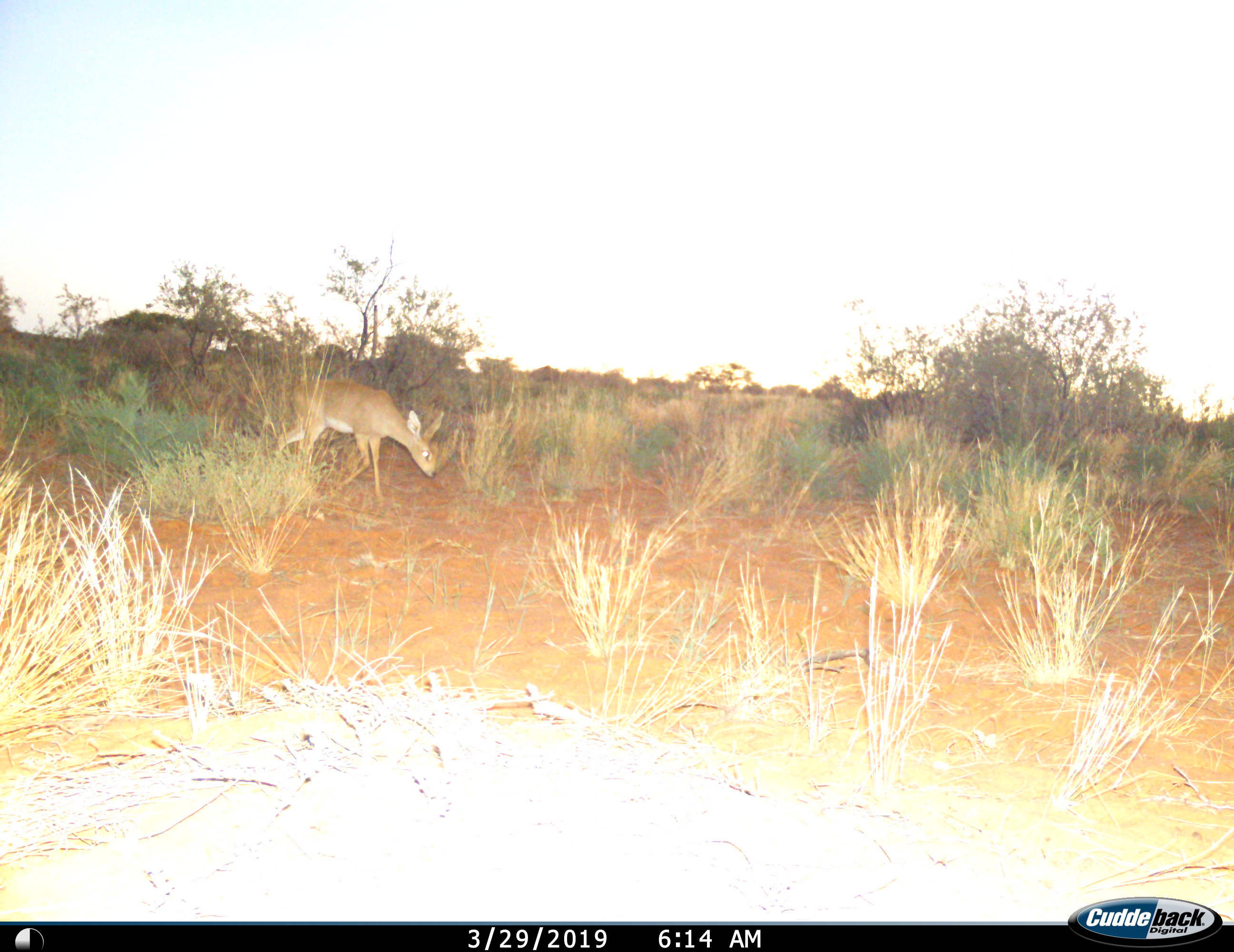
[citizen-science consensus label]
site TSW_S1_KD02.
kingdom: Animalia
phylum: Chordata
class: Mammalia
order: Artiodactyla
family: Bovidae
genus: Raphicerus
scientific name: Raphicerus campestris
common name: steenbok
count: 1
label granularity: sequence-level